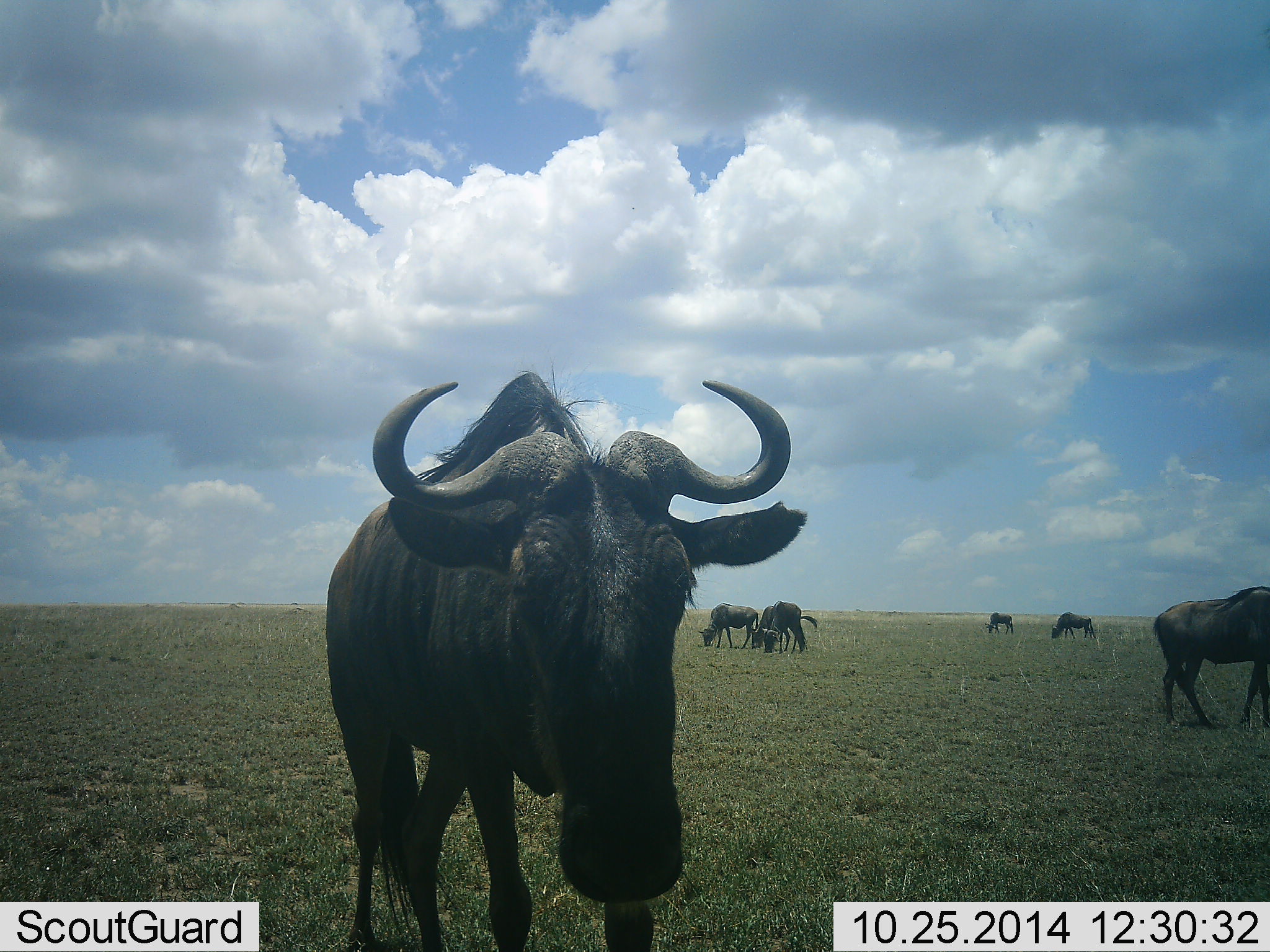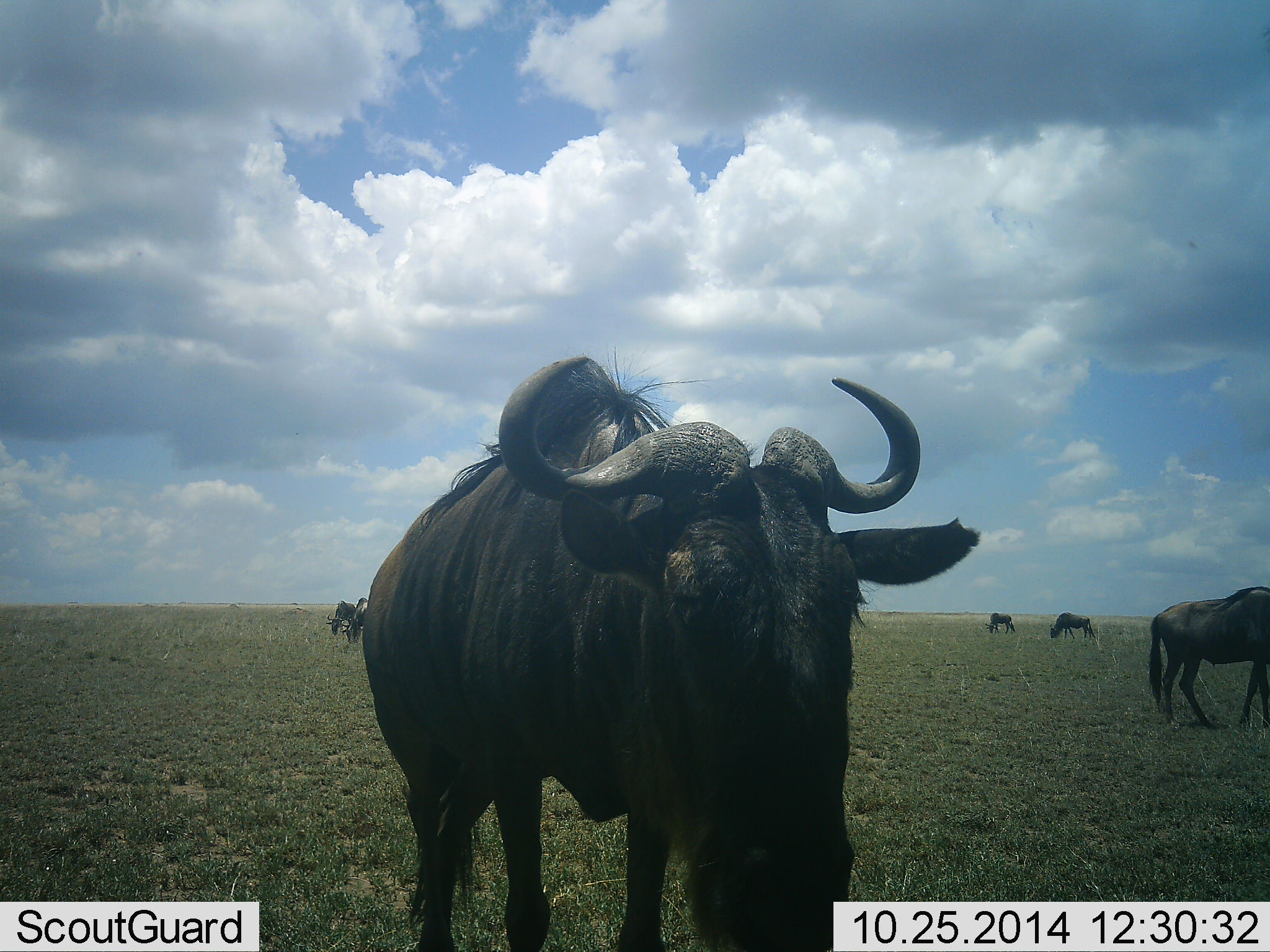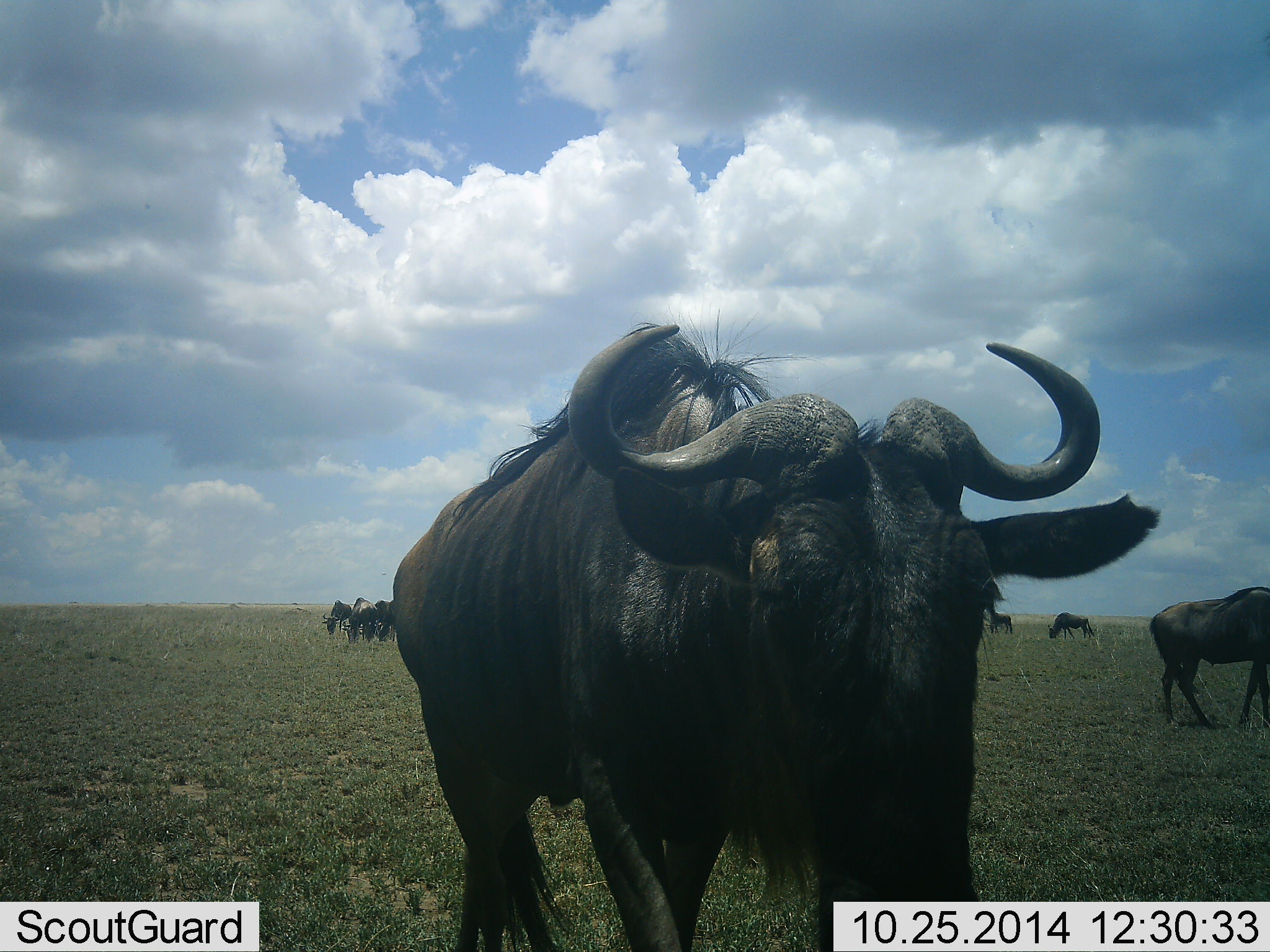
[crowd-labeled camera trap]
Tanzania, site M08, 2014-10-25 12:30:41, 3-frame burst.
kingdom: Animalia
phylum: Chordata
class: Mammalia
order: Artiodactyla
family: Bovidae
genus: Connochaetes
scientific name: Connochaetes taurinus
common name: blue wildebeest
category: wildebeest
Wildebeest (blue wildebeest) (Connochaetes taurinus), count 10. Behavior (volunteer vote fractions): standing 50%, resting 10%, moving 70%, interacting 10%. Young present (vote fraction): 10%. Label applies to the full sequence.